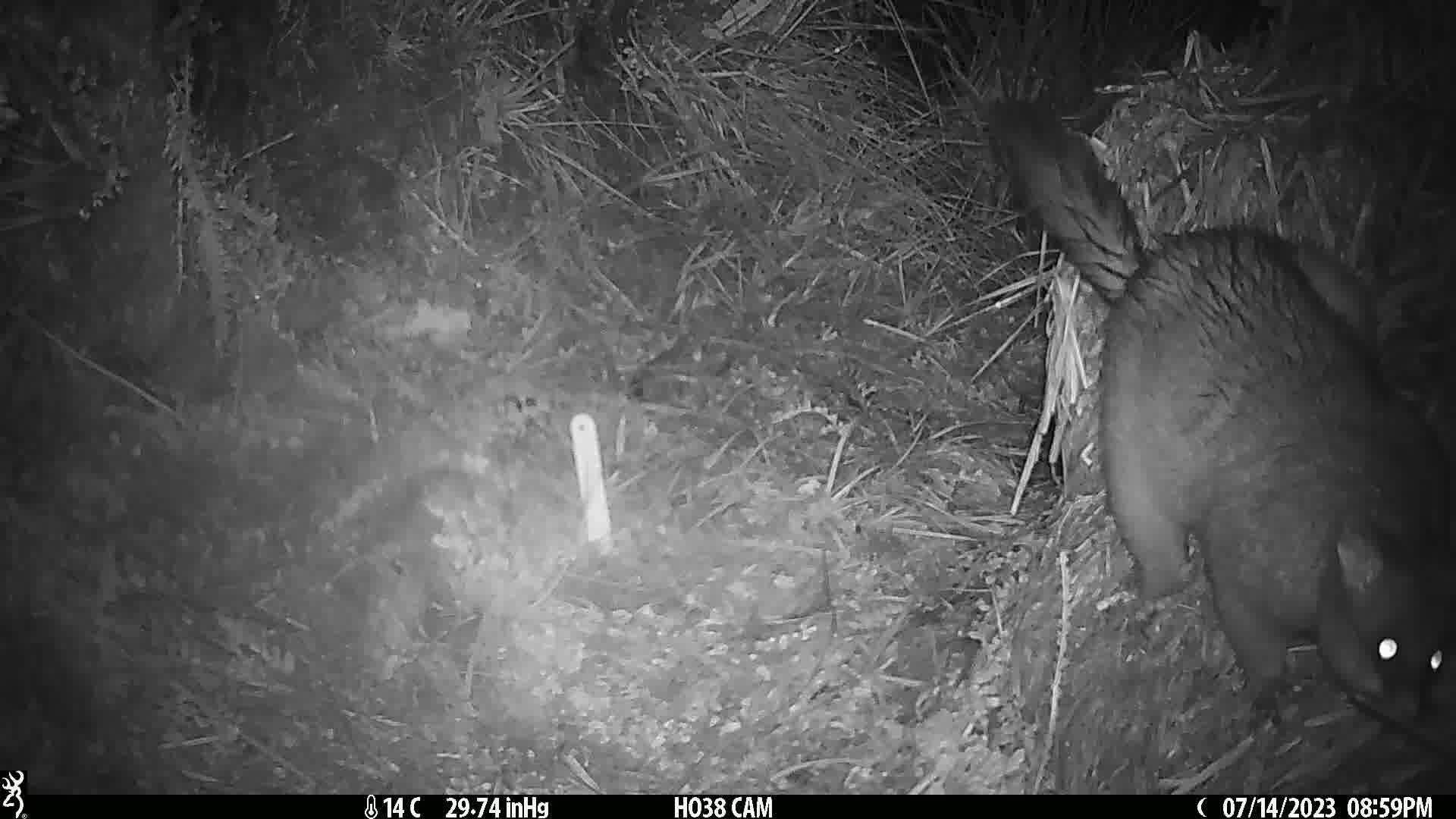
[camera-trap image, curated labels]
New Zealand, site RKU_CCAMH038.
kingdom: Animalia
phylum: Chordata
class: Mammalia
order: Diprotodontia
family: Phalangeridae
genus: Trichosurus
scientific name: Trichosurus vulpecula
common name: common brushtail possum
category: possum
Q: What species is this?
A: Possum (common brushtail possum) (Trichosurus vulpecula).